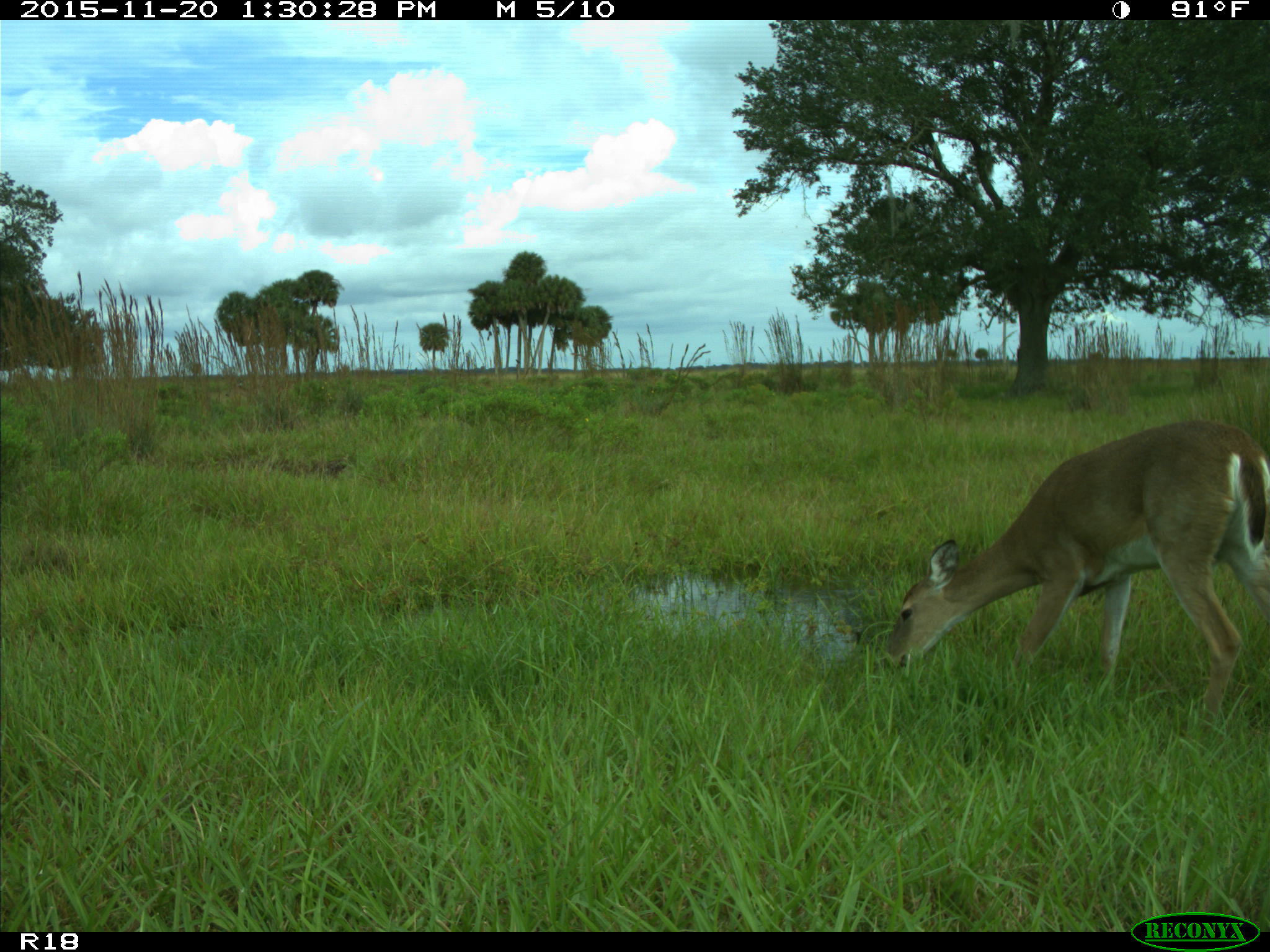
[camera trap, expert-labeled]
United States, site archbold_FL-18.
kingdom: Animalia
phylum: Chordata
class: Mammalia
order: Artiodactyla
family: Cervidae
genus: Odocoileus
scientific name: Odocoileus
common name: deer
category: unidentified deer